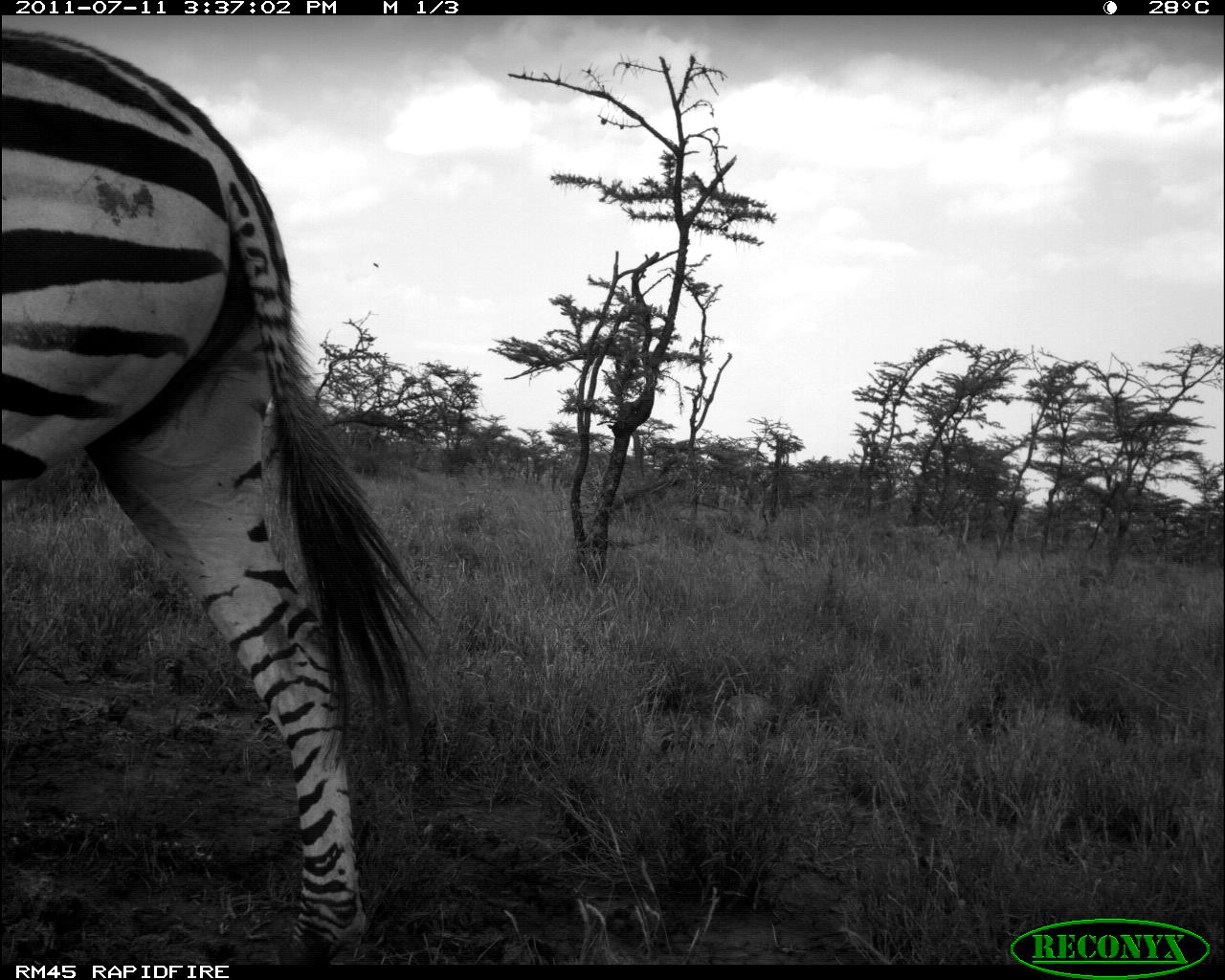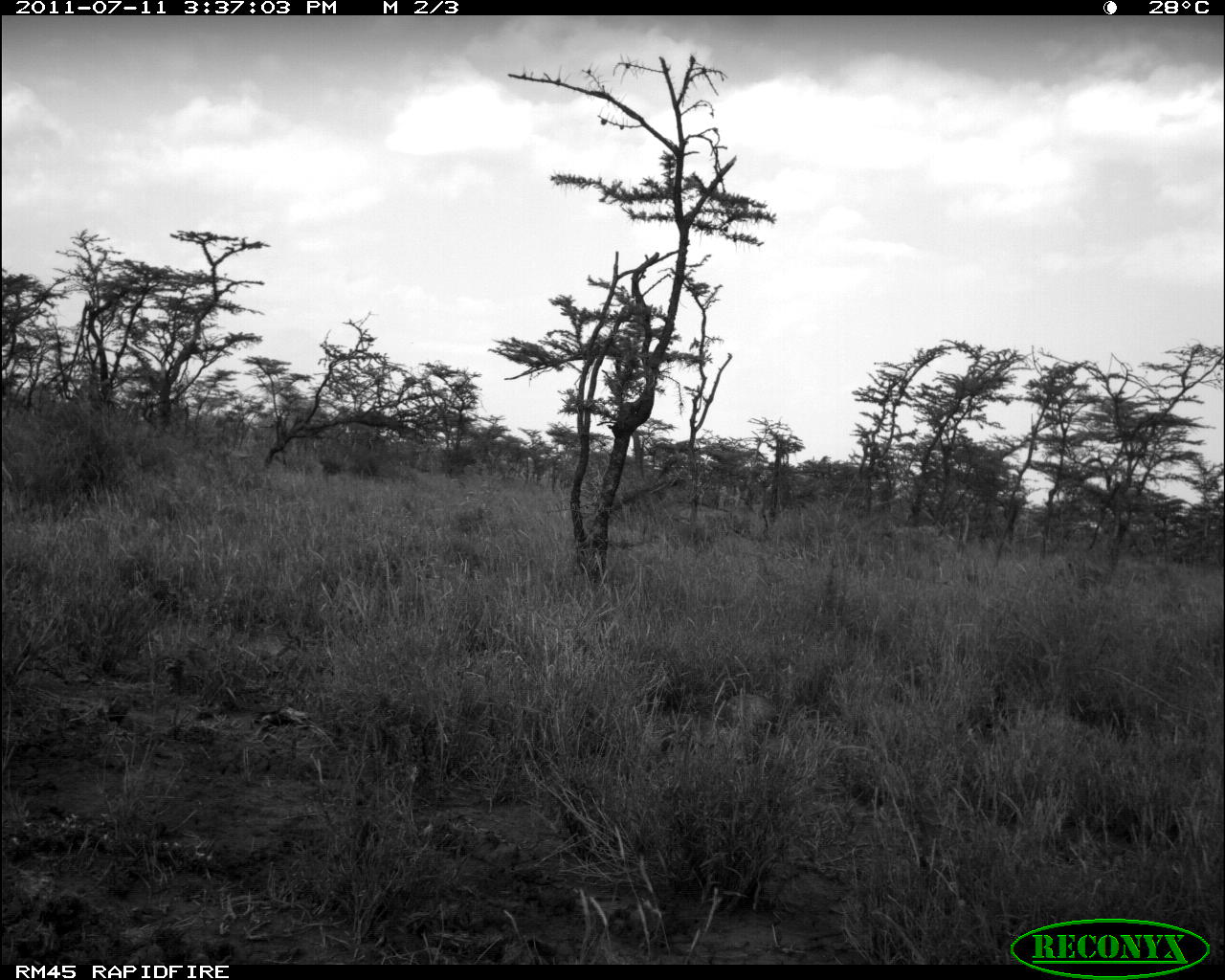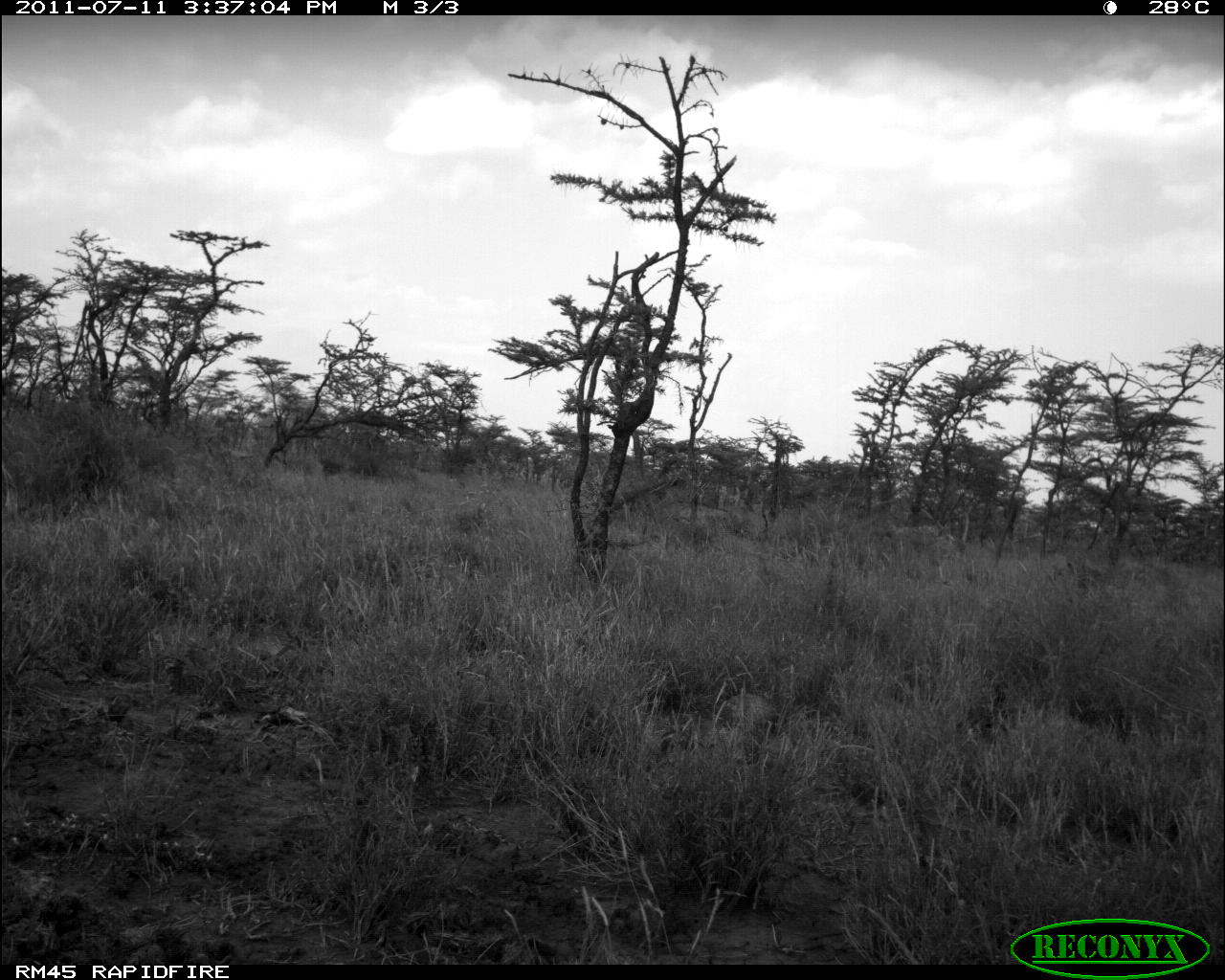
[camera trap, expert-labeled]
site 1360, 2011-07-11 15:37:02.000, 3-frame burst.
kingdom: Animalia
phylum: Chordata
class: Mammalia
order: Perissodactyla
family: Equidae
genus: Equus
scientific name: Equus quagga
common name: plains zebra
Equus quagga (plains zebra), count 1.